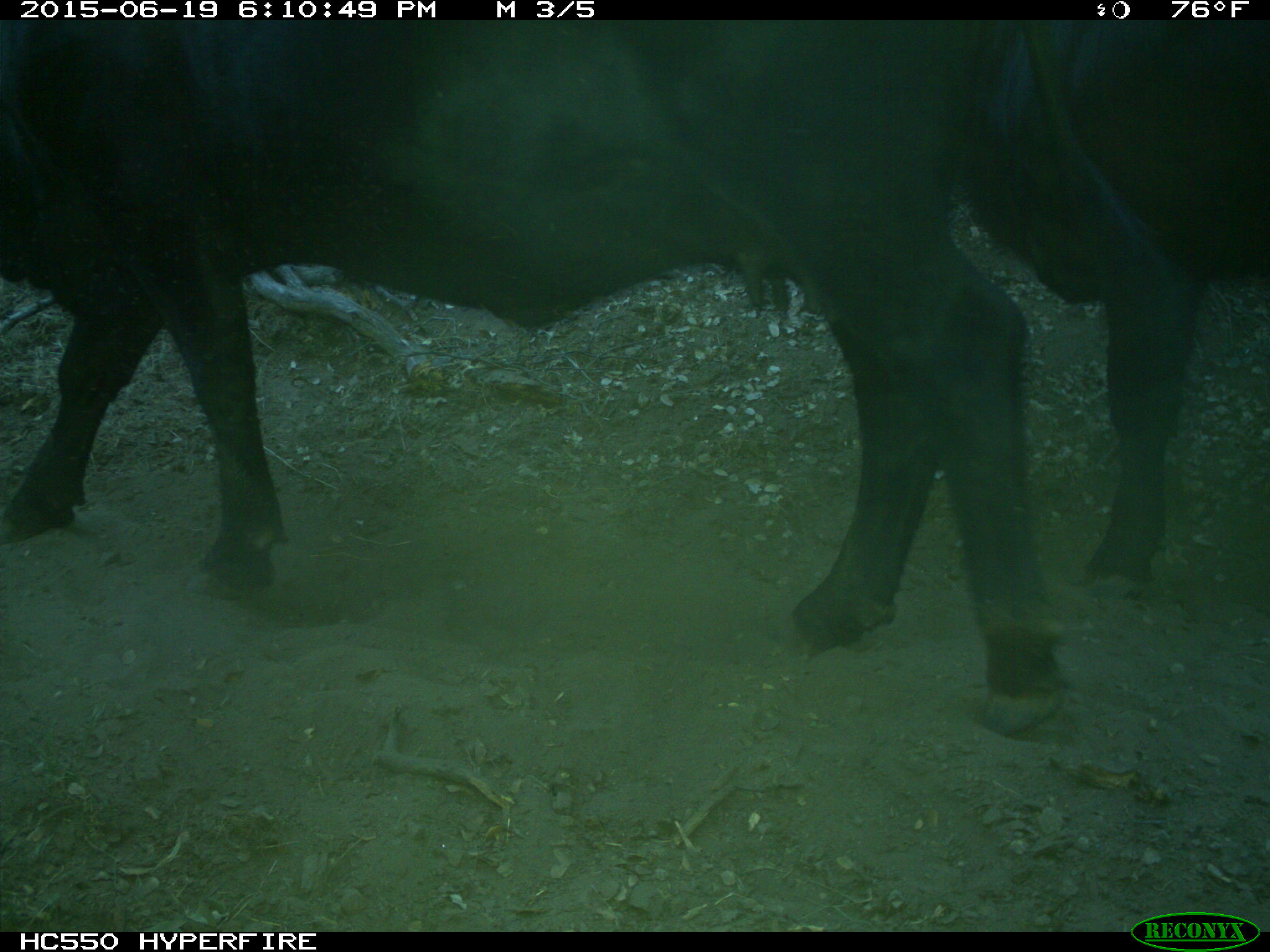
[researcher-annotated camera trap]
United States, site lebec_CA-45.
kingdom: Animalia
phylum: Chordata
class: Mammalia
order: Artiodactyla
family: Bovidae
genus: Bos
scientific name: Bos taurus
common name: domestic cow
Bos taurus (domestic cow).